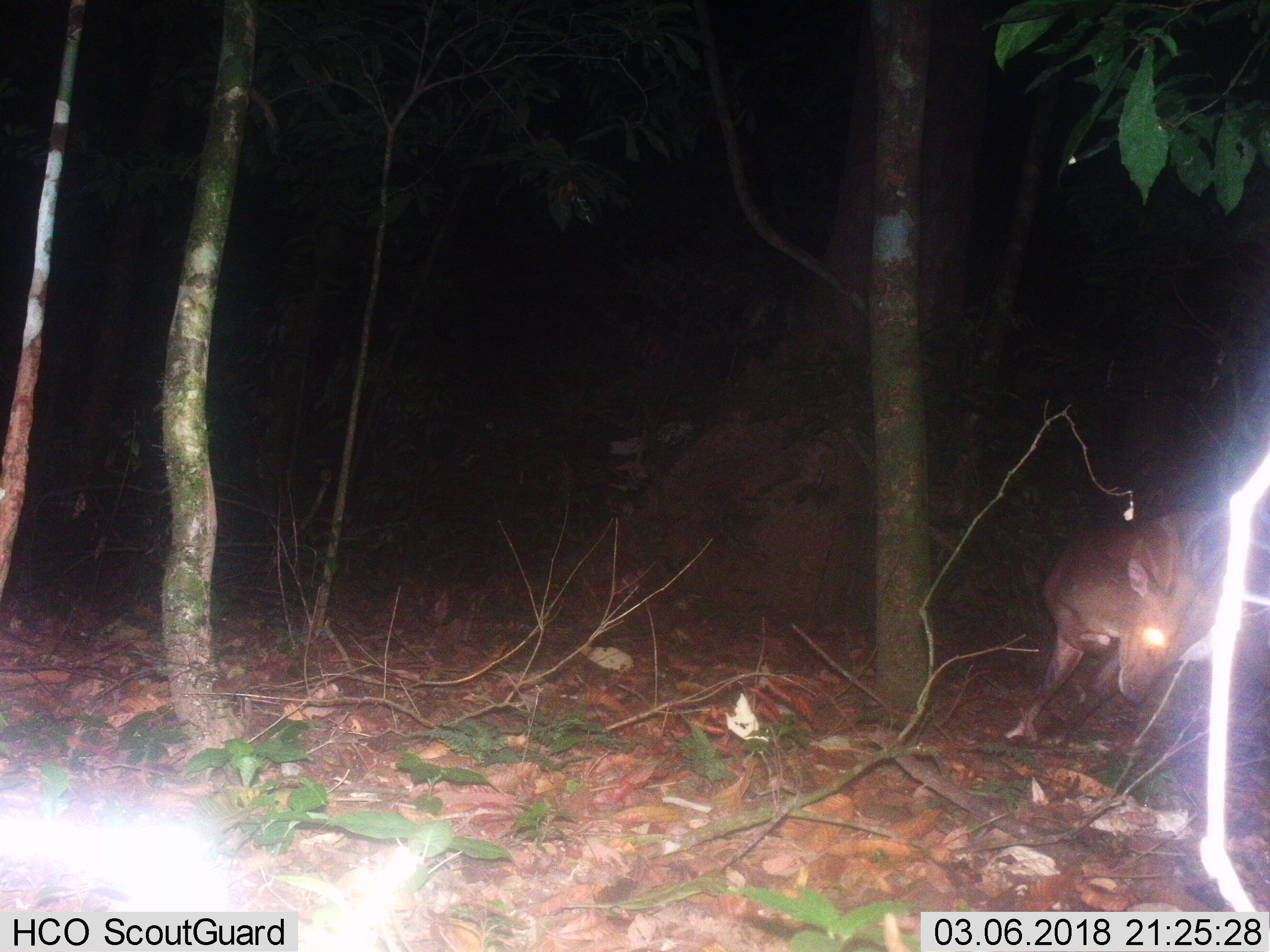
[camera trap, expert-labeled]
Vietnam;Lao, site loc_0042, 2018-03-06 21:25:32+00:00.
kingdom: Animalia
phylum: Chordata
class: Mammalia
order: Artiodactyla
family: Cervidae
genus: Muntiacus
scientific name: Muntiacus vuquangensis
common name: large-antlered muntjac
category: large antlered muntjac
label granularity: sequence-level